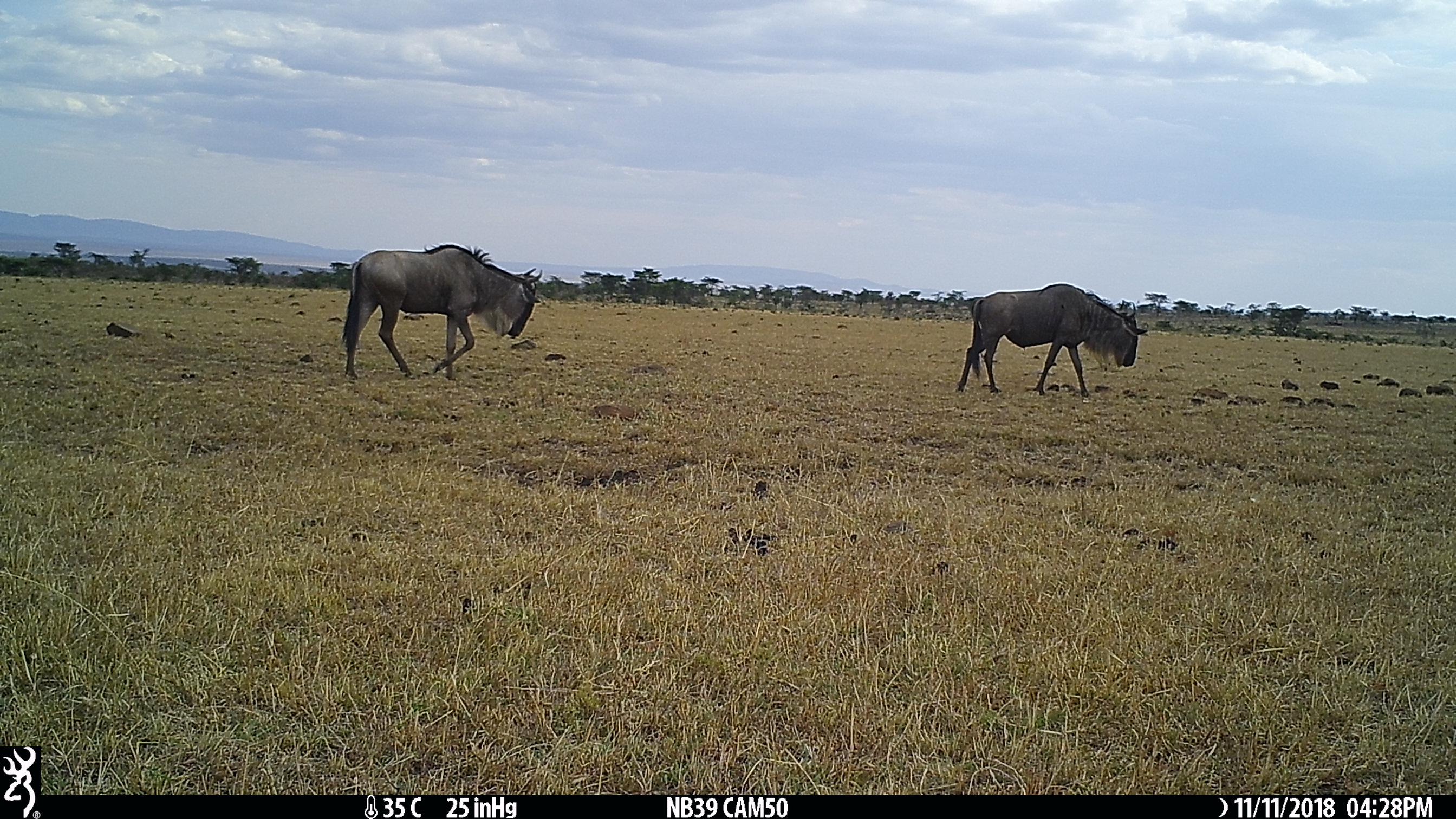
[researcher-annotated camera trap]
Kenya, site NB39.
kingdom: Animalia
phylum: Chordata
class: Mammalia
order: Artiodactyla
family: Bovidae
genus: Connochaetes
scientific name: Connochaetes taurinus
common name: blue wildebeest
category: wildebeest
Wildebeest (blue wildebeest) (Connochaetes taurinus).